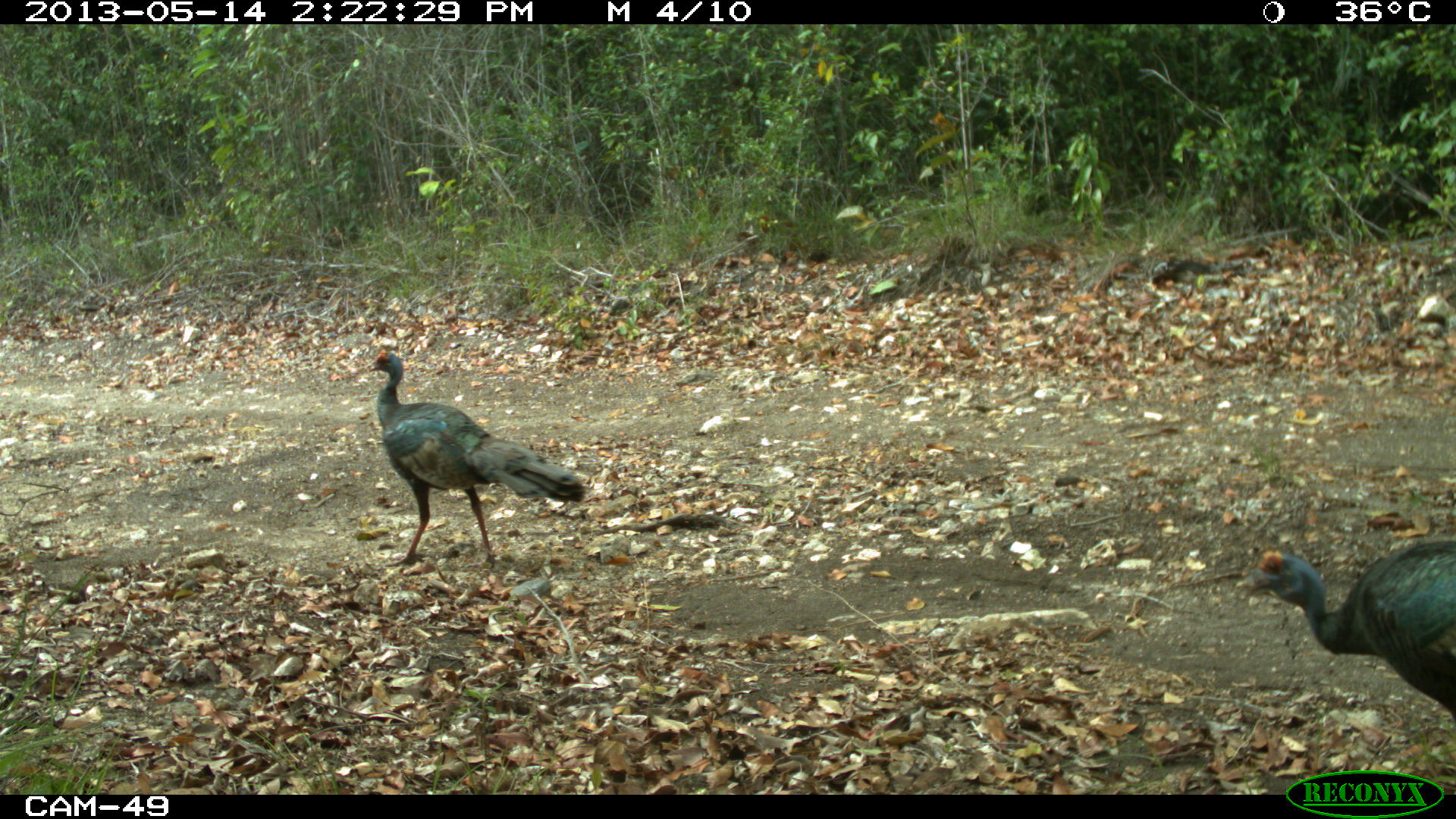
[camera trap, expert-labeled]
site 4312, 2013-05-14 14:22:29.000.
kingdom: Animalia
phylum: Chordata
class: Aves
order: Galliformes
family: Phasianidae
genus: Meleagris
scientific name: Meleagris ocellata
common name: ocellated turkey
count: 4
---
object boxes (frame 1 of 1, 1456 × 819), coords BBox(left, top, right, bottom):
meleagris ocellata: BBox(368, 349, 586, 571); BBox(1233, 538, 1456, 726)